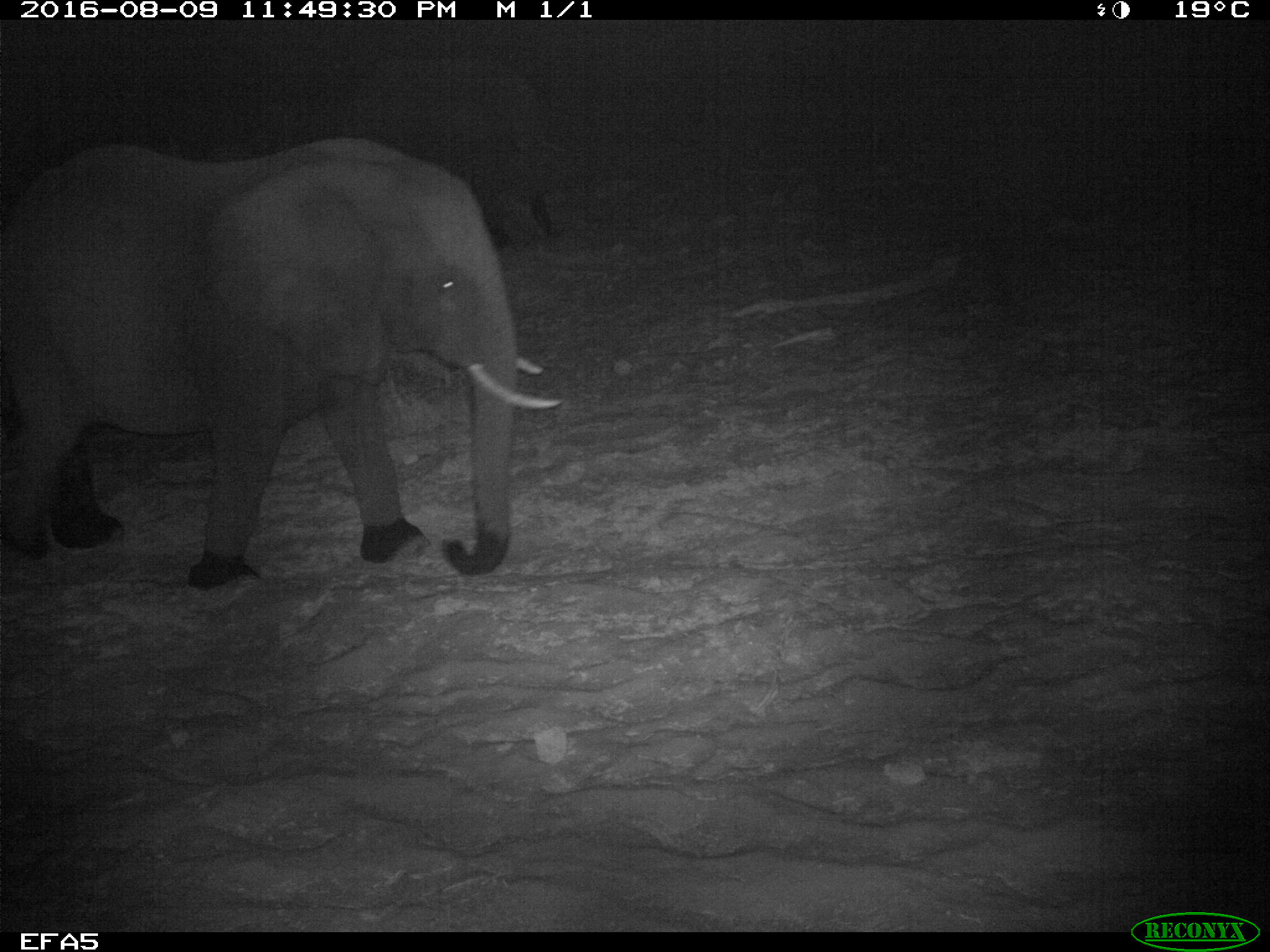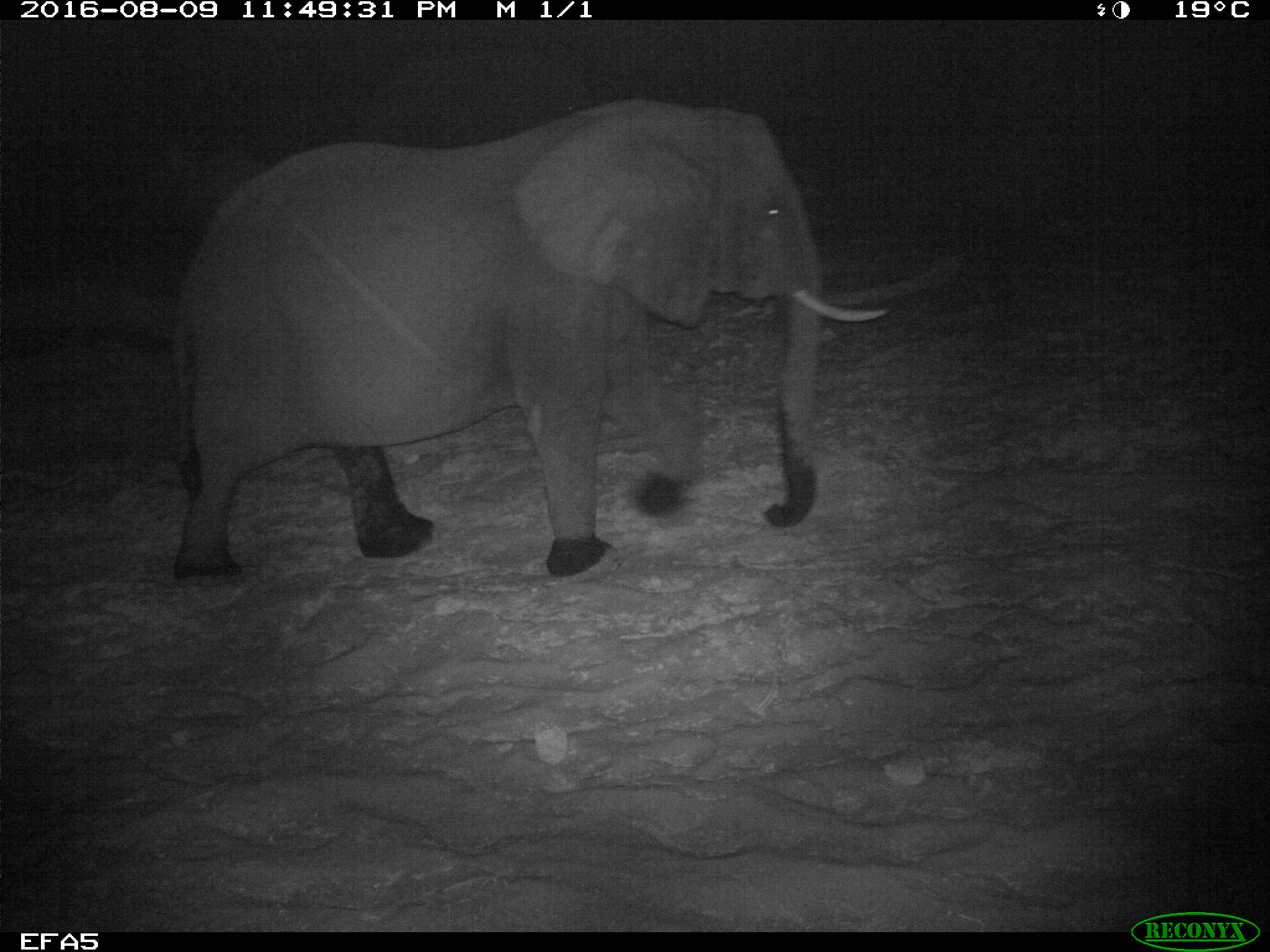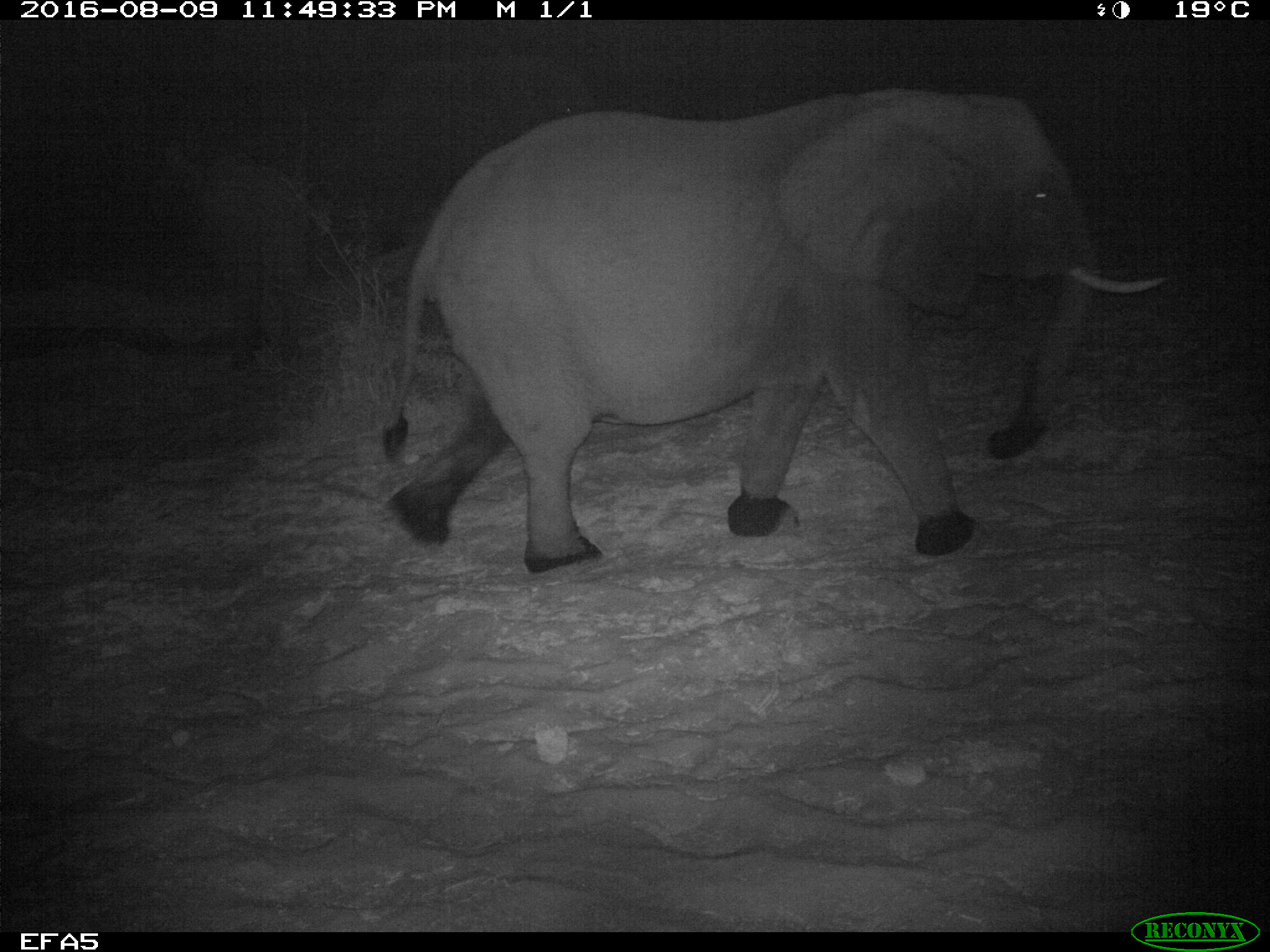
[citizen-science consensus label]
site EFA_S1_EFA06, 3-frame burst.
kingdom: Animalia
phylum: Chordata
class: Mammalia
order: Proboscidea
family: Elephantidae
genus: Loxodonta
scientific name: Loxodonta africana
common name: african bush elephant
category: elephant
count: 1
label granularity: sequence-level